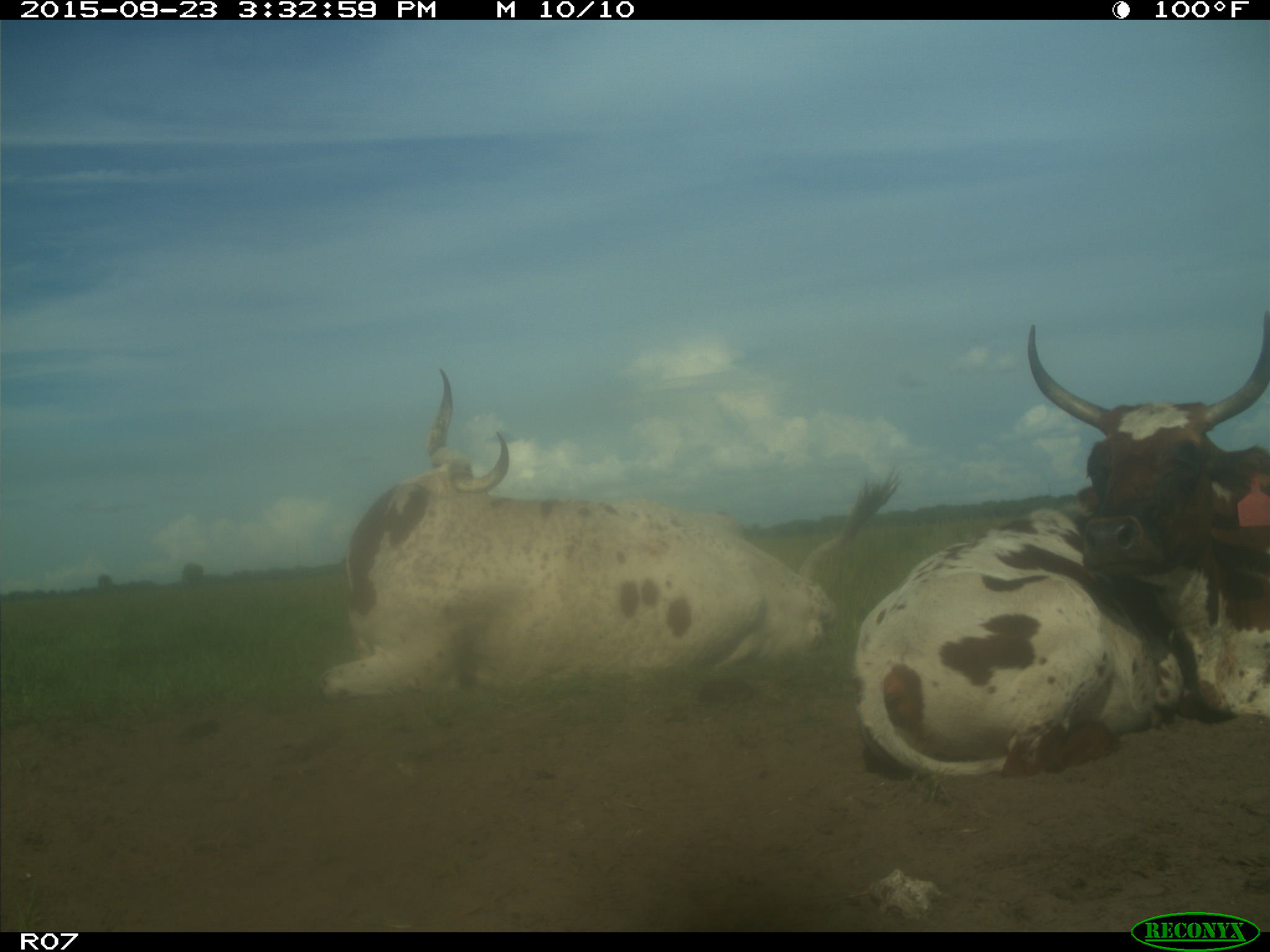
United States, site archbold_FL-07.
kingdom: Animalia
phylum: Chordata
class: Mammalia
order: Artiodactyla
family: Bovidae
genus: Bos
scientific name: Bos taurus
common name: domestic cow